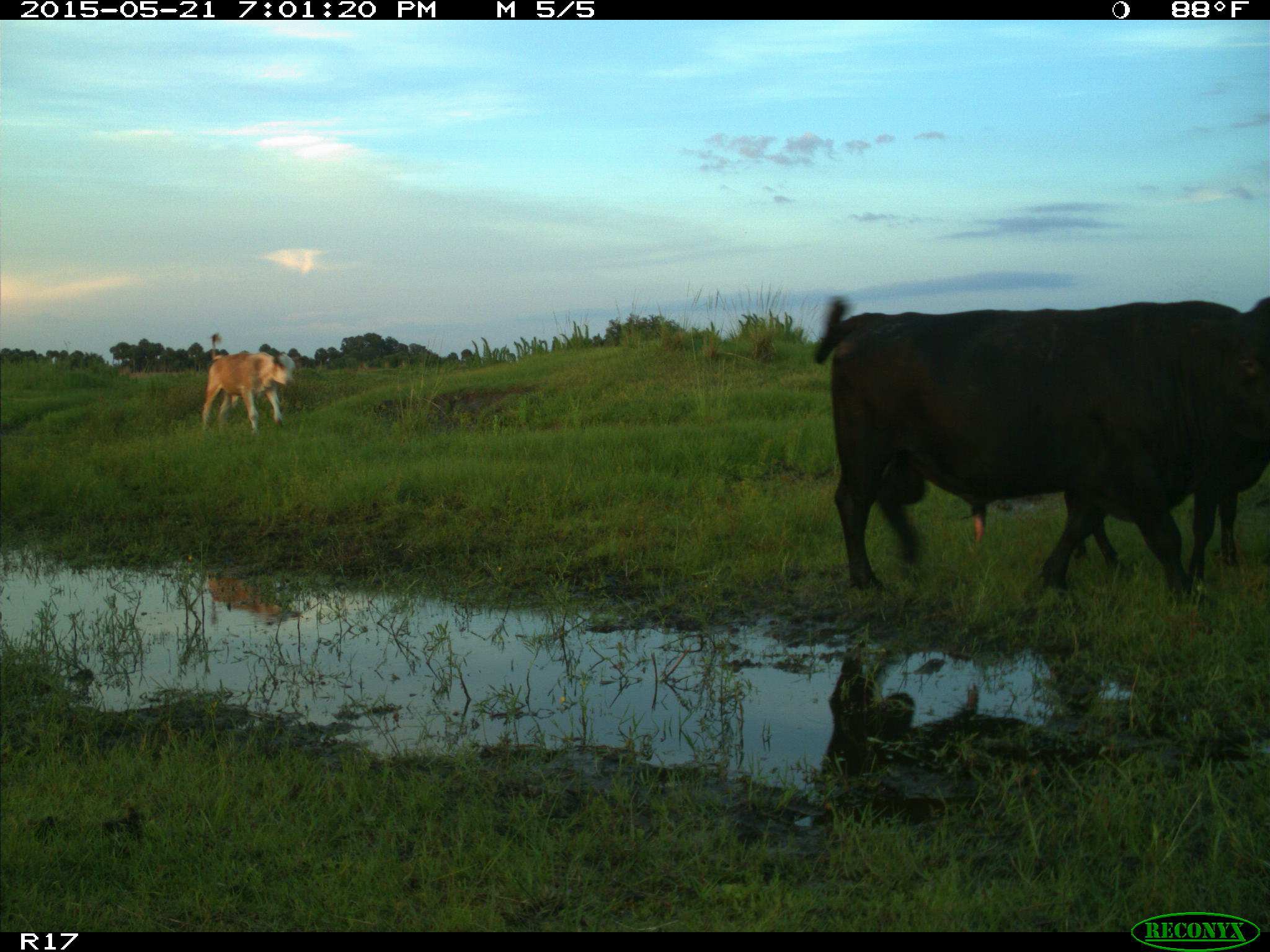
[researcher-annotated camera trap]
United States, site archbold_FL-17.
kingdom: Animalia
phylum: Chordata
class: Mammalia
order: Artiodactyla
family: Bovidae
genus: Bos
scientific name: Bos taurus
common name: domestic cow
Bos taurus (domestic cow).